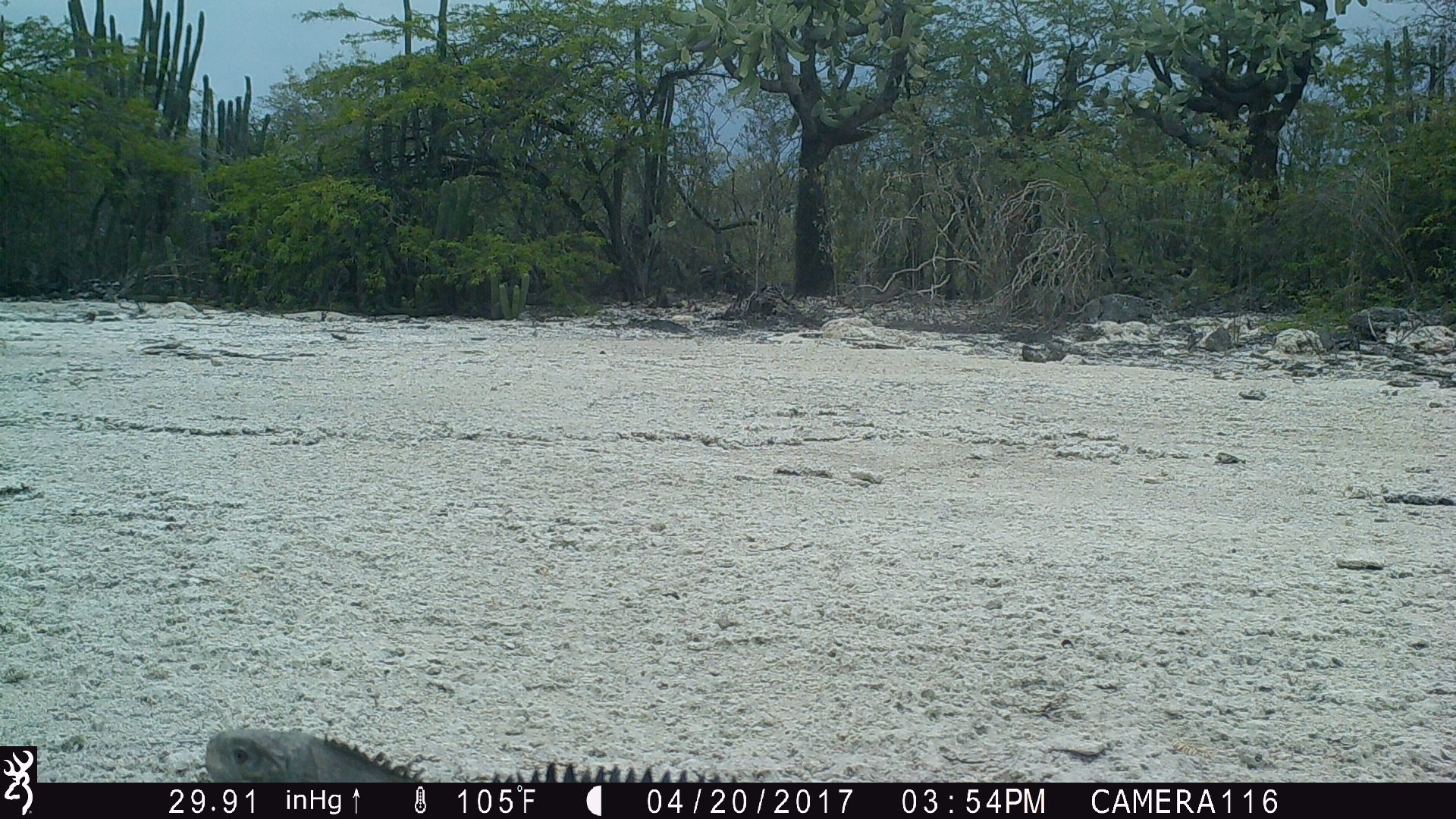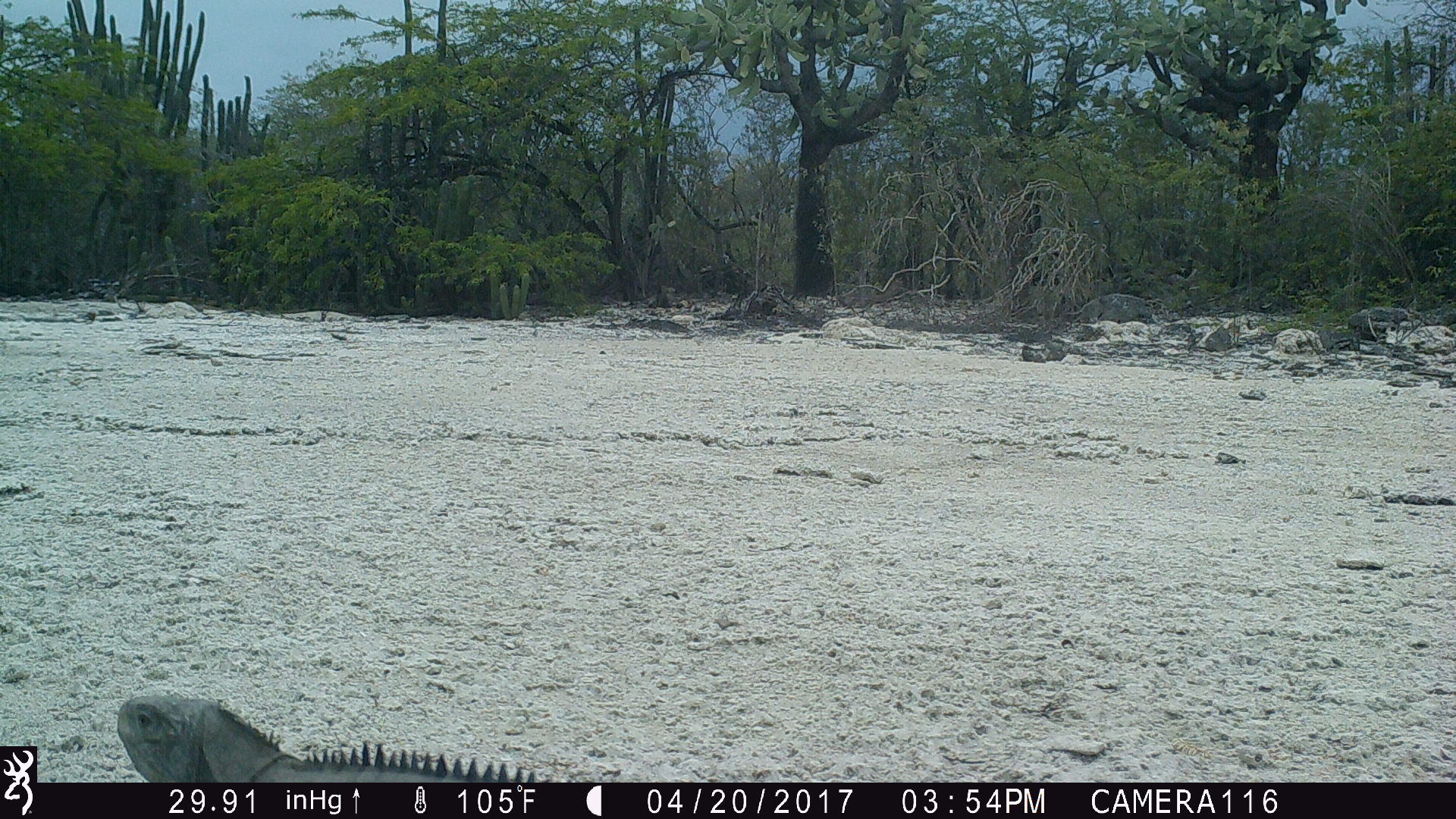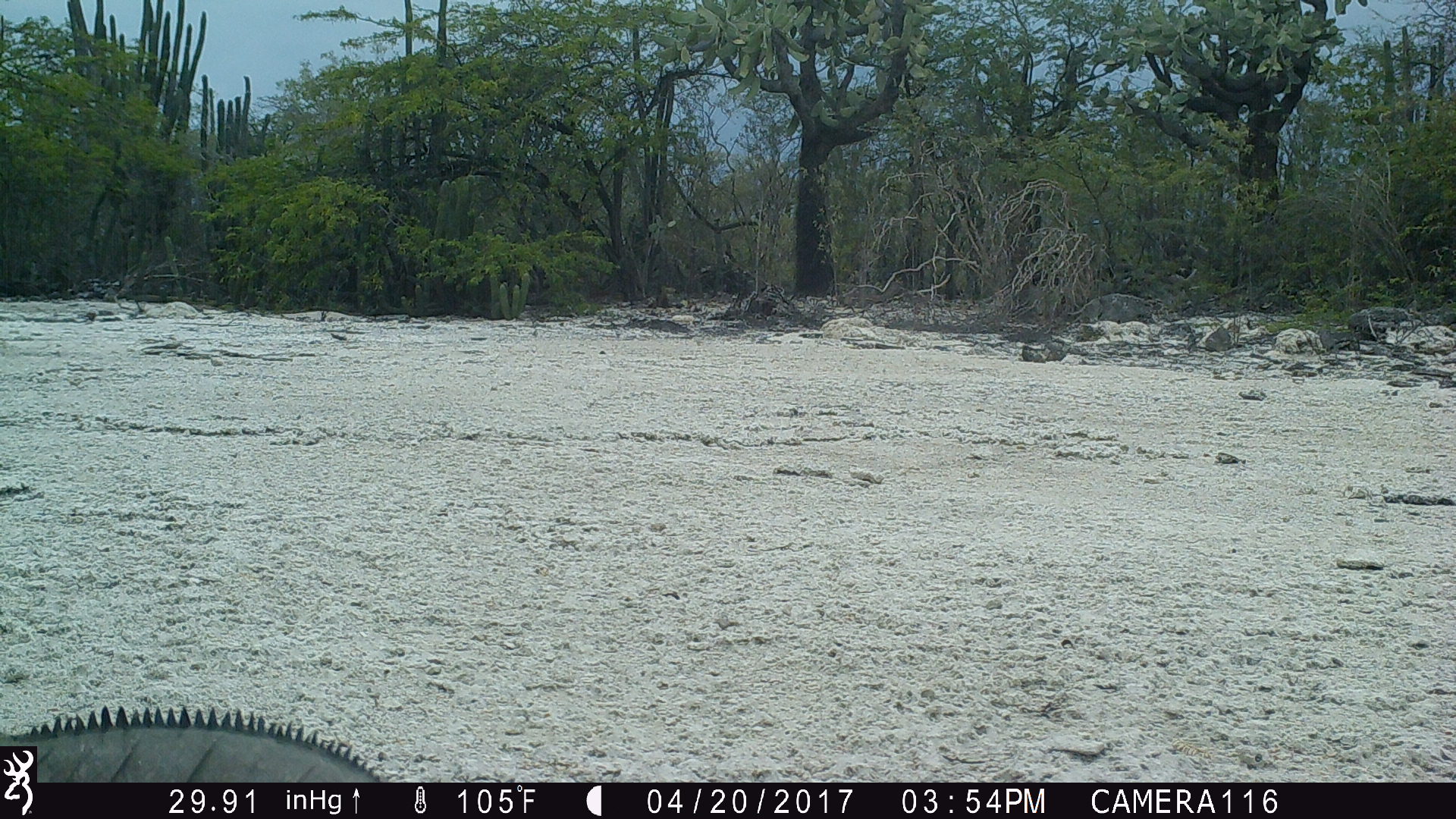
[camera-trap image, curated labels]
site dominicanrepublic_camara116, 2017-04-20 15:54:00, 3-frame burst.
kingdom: Animalia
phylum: Chordata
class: Reptilia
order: Squamata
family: Iguanidae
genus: Iguana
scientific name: Iguana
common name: typical iguanas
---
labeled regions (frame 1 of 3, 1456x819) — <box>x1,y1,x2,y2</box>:
iguana: <box>193,727,756,783</box>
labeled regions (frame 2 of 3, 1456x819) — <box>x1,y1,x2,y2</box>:
iguana: <box>112,688,554,780</box>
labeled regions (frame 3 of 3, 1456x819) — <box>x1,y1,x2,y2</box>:
iguana: <box>3,705,388,785</box>